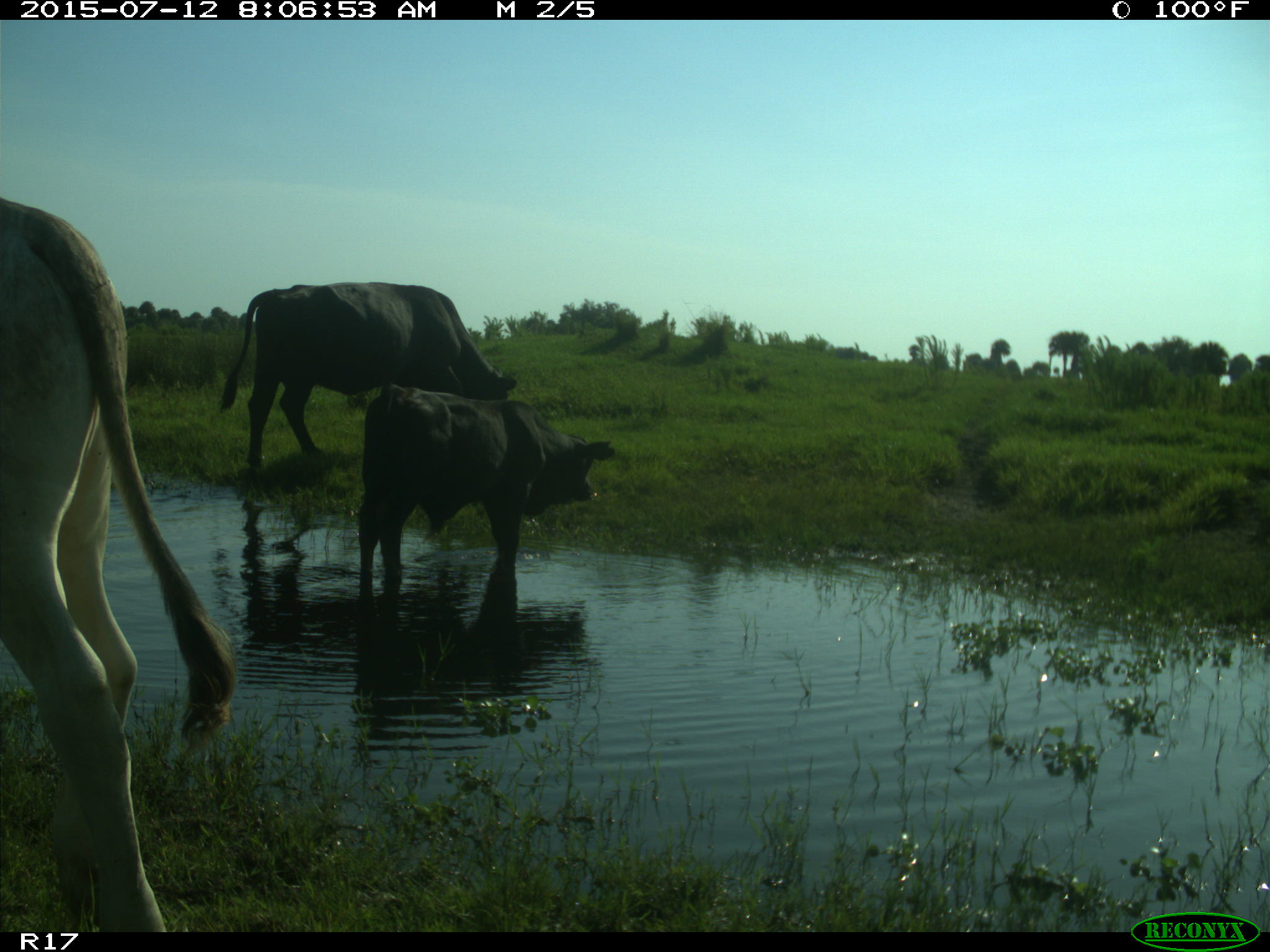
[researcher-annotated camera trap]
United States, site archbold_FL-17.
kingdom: Animalia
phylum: Chordata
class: Mammalia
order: Artiodactyla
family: Bovidae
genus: Bos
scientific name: Bos taurus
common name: domestic cow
Bos taurus (domestic cow).